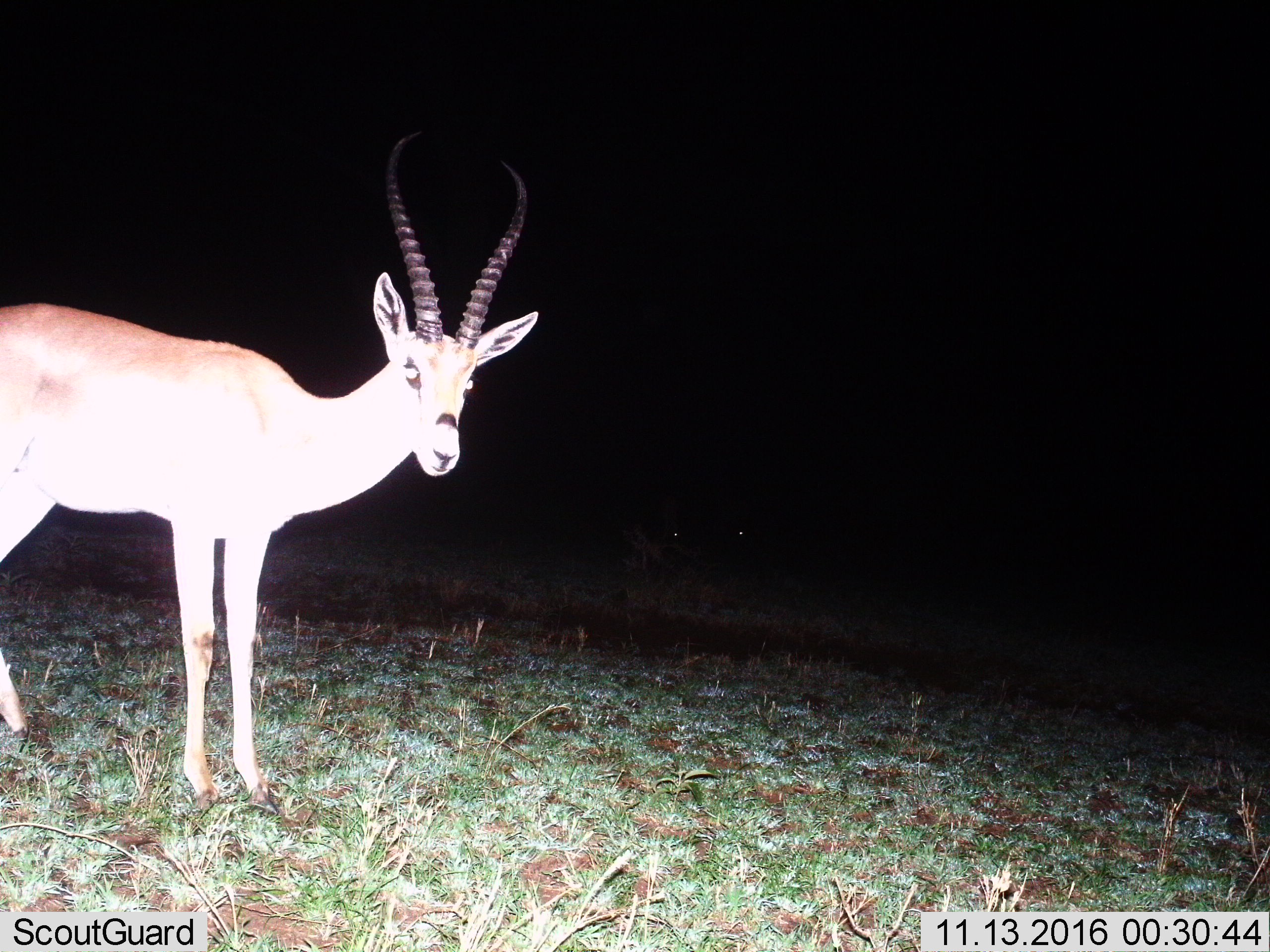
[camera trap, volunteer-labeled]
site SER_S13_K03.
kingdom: Animalia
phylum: Chordata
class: Mammalia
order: Artiodactyla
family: Bovidae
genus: Nanger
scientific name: Nanger granti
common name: grant's gazelle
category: gazellegrants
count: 1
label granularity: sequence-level